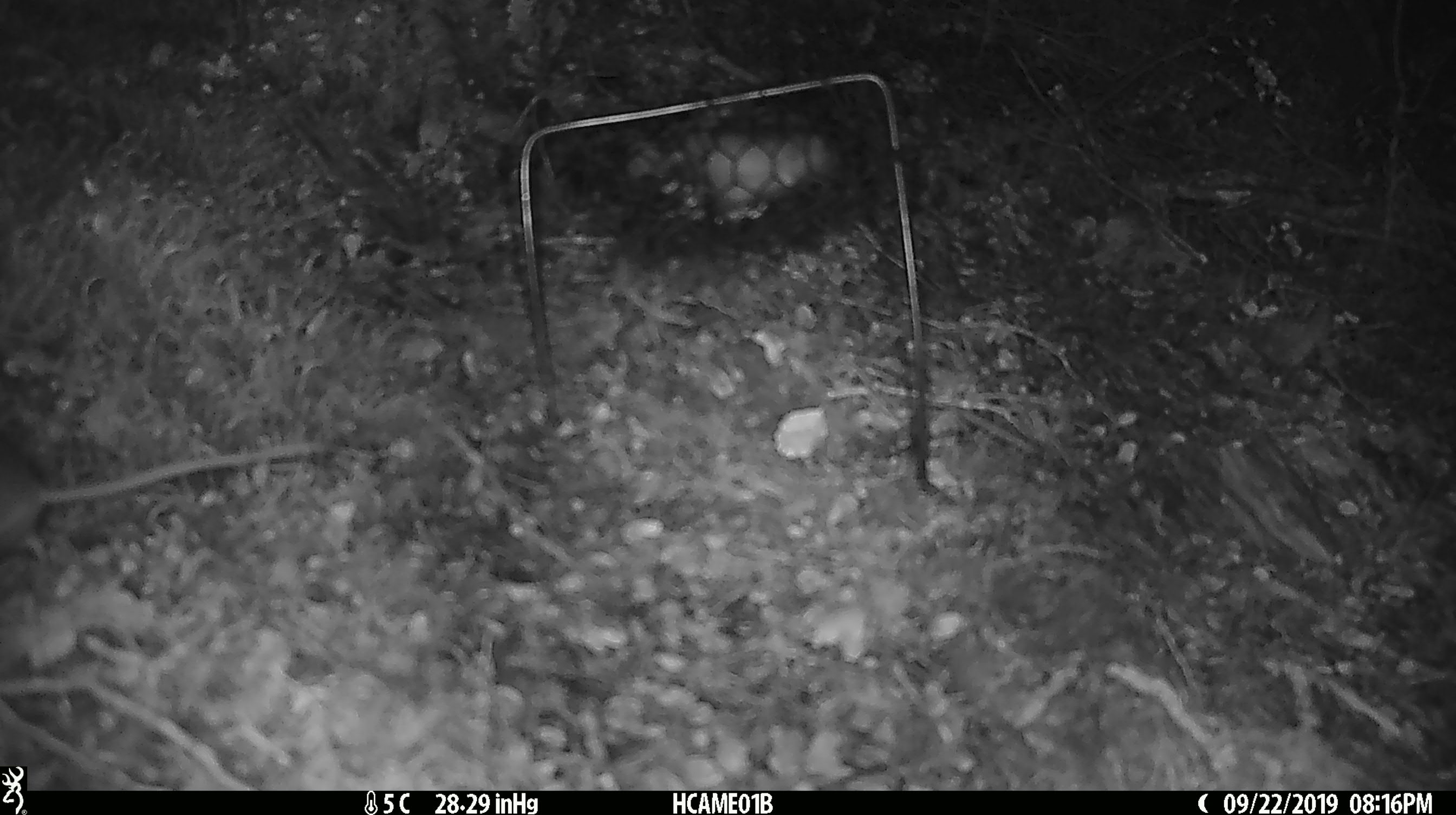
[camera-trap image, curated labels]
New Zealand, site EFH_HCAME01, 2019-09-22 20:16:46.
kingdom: Animalia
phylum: Chordata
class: Mammalia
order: Rodentia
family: Muridae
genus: Mus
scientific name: Mus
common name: mouse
Mouse (Mus).